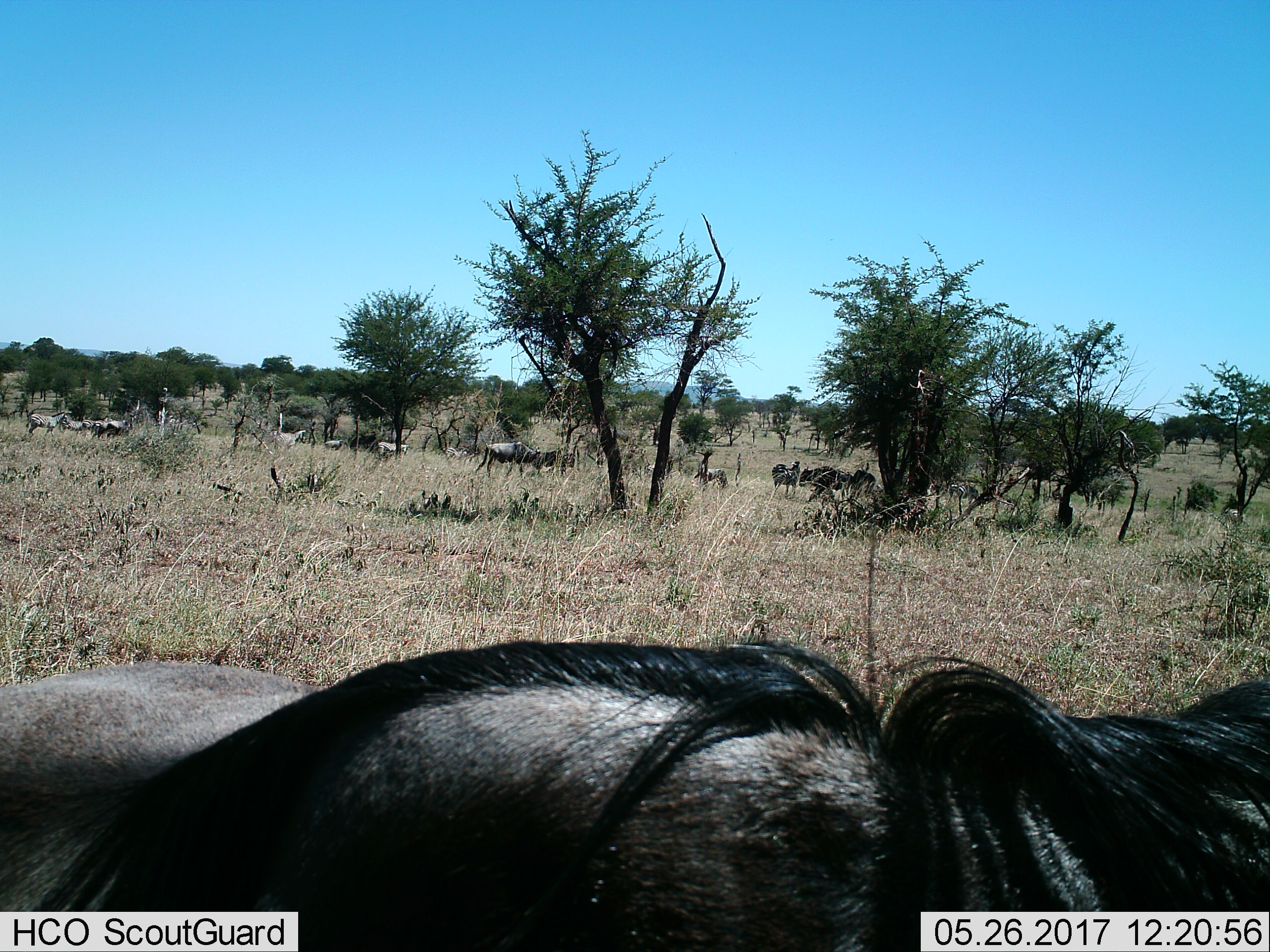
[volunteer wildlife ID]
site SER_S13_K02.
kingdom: Animalia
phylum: Chordata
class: Mammalia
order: Artiodactyla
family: Bovidae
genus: Connochaetes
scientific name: Connochaetes taurinus taurinus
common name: blue wildebeest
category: wildebeestblue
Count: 4.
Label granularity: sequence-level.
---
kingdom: Animalia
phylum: Chordata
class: Mammalia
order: Perissodactyla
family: Equidae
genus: Equus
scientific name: Equus quagga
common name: plains zebra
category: zebraplains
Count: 9.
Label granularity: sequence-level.